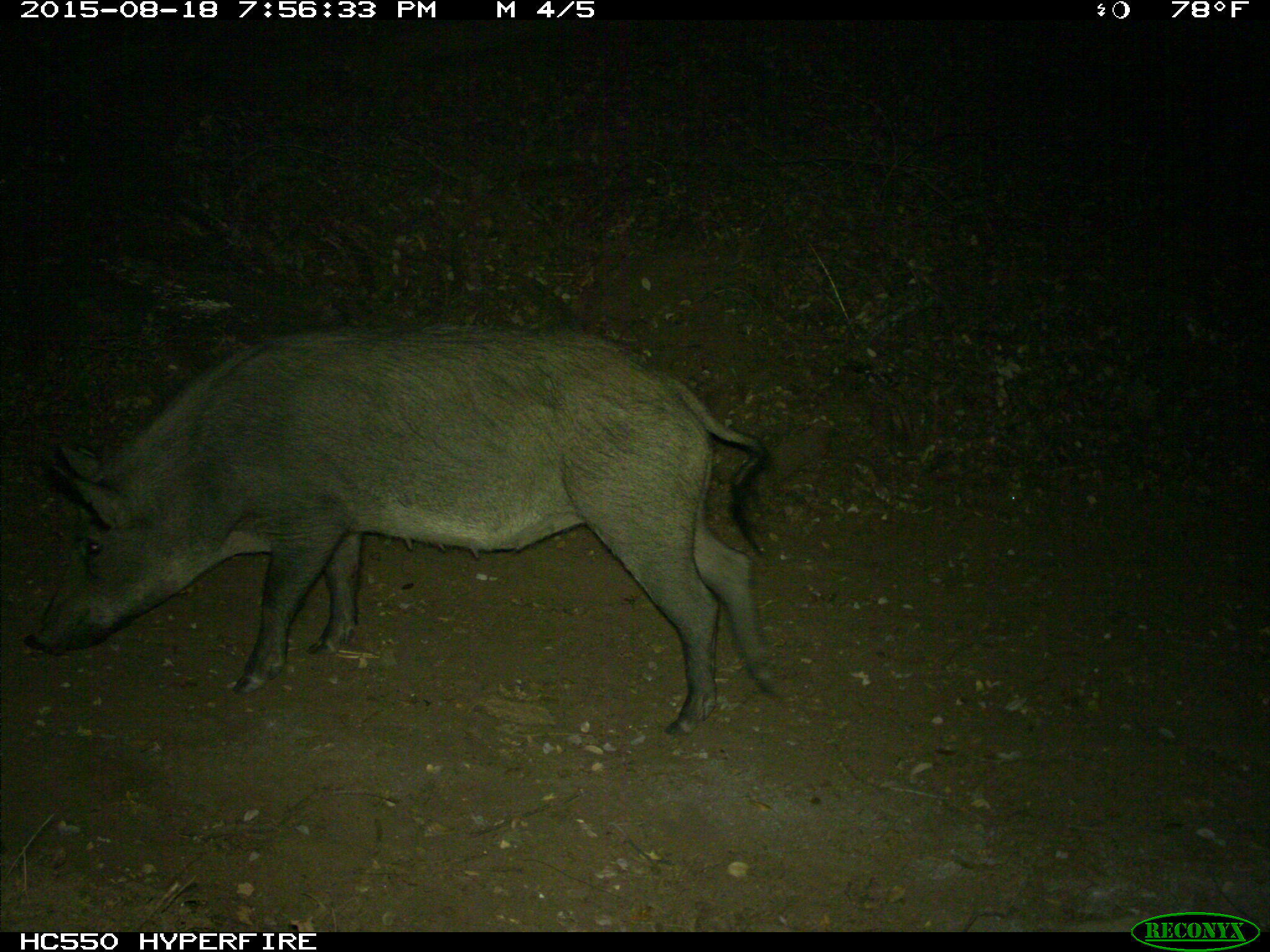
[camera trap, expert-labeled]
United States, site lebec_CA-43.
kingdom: Animalia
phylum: Chordata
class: Mammalia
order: Artiodactyla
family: Suidae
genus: Sus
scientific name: Sus scrofa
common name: wild boar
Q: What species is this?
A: Sus scrofa (wild boar).